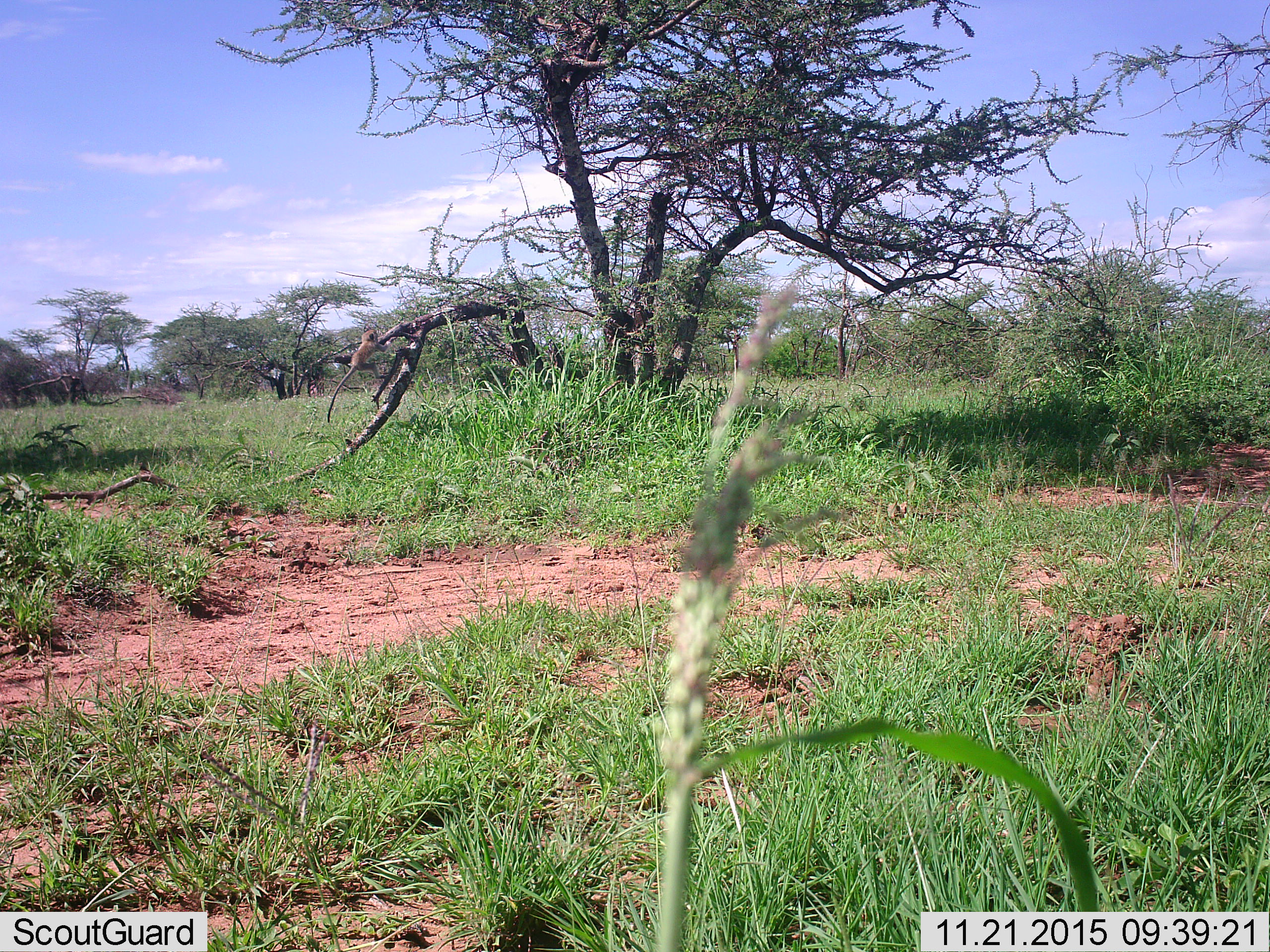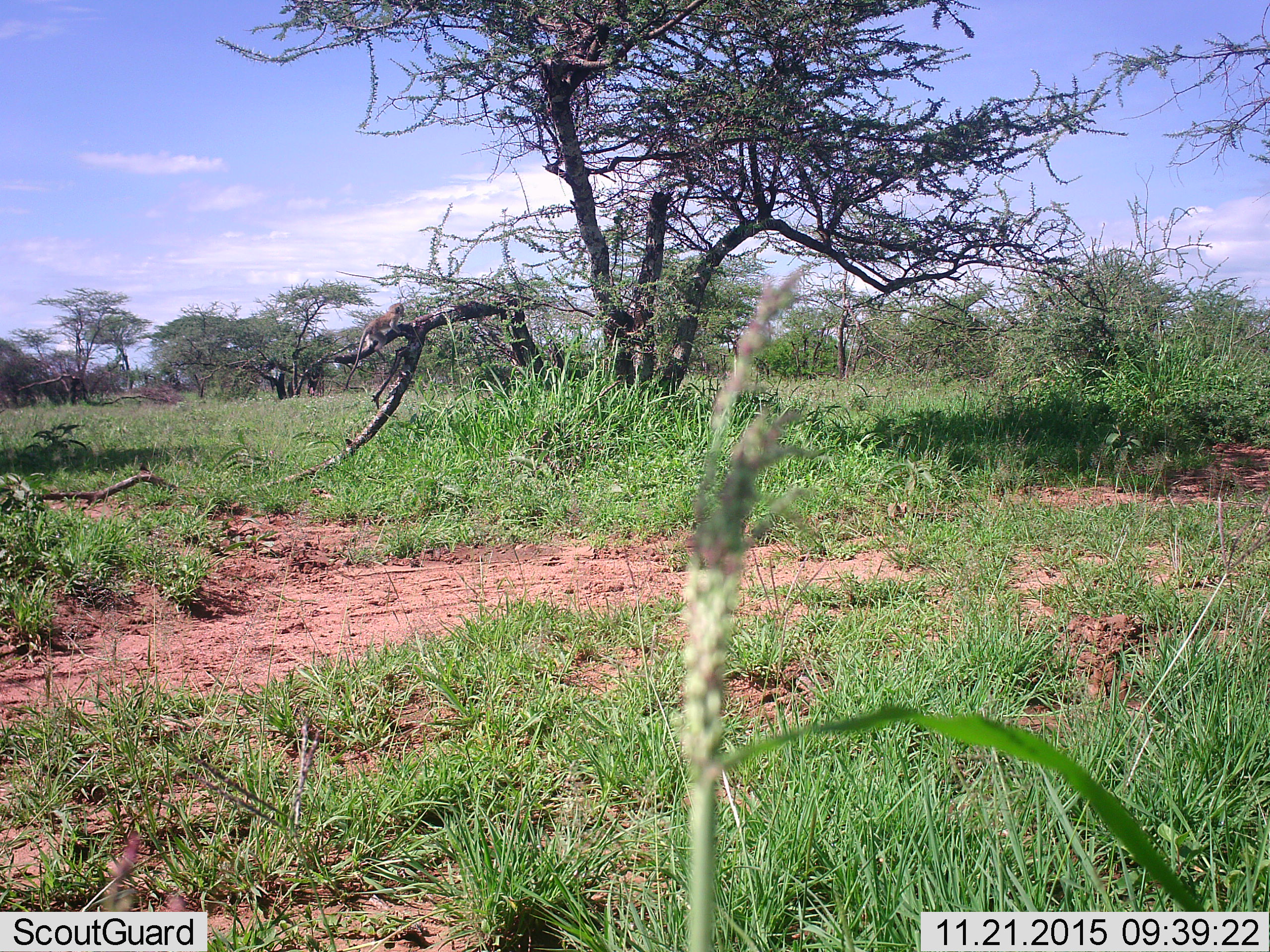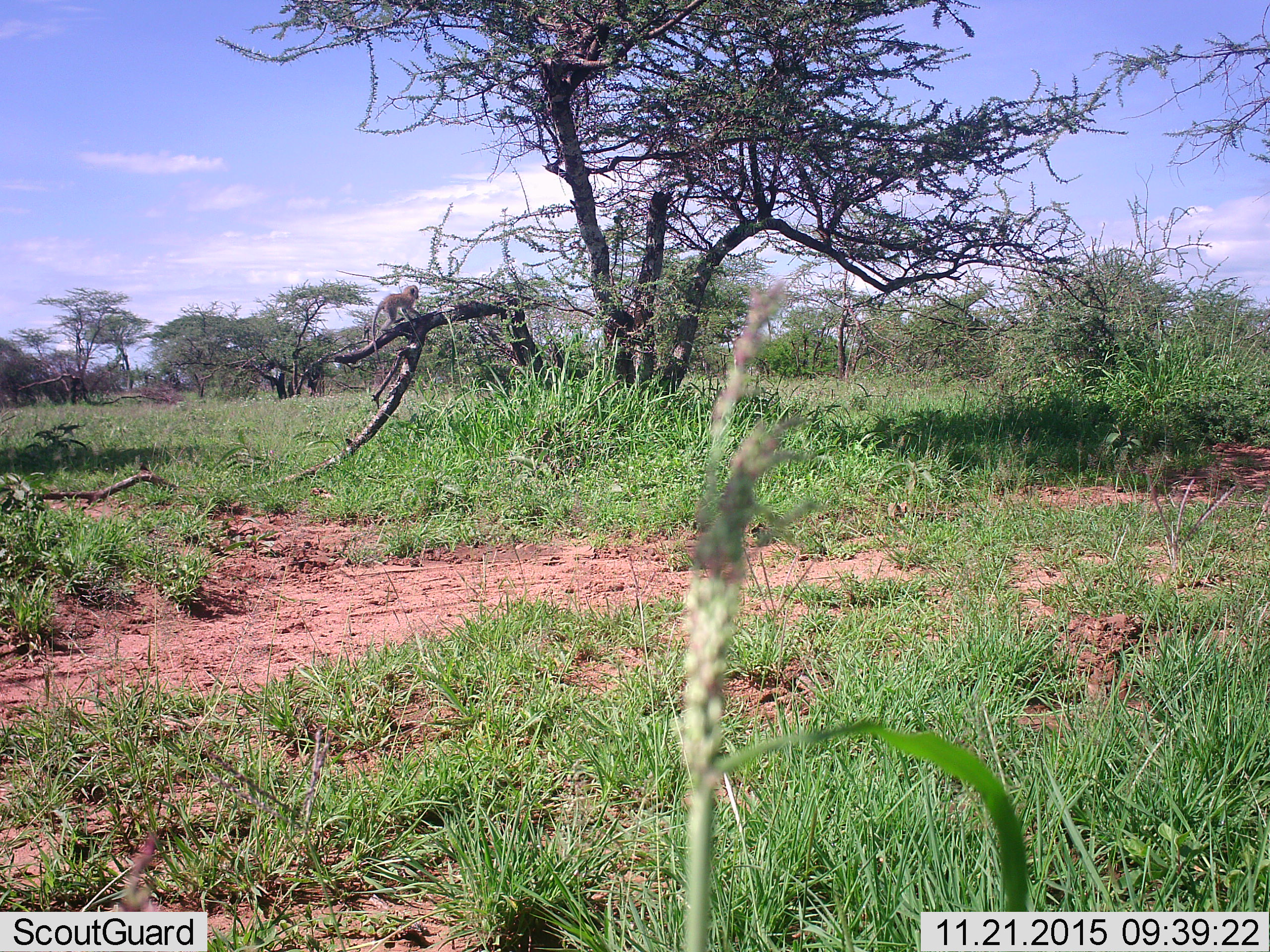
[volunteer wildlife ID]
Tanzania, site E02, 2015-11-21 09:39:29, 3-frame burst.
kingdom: Animalia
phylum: Chordata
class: Mammalia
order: Primates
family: Cercopithecidae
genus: Chlorocebus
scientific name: Chlorocebus pygerythrus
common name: vervet monkey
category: monkeyvervet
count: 1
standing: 11%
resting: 0%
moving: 100%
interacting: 0%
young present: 32%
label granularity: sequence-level